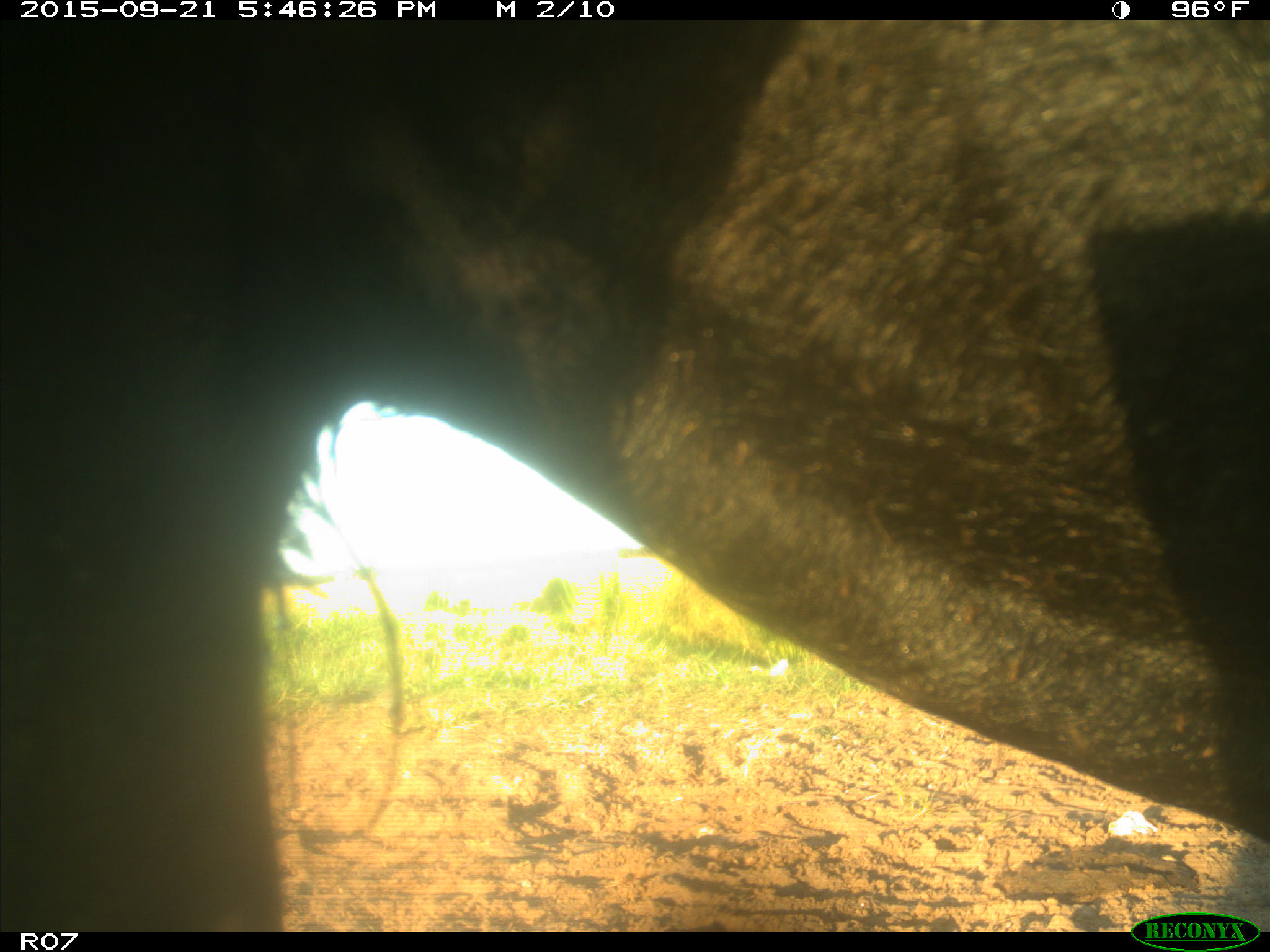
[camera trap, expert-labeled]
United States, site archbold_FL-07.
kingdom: Animalia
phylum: Chordata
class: Mammalia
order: Artiodactyla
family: Bovidae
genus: Bos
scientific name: Bos taurus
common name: domestic cow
Bos taurus (domestic cow).